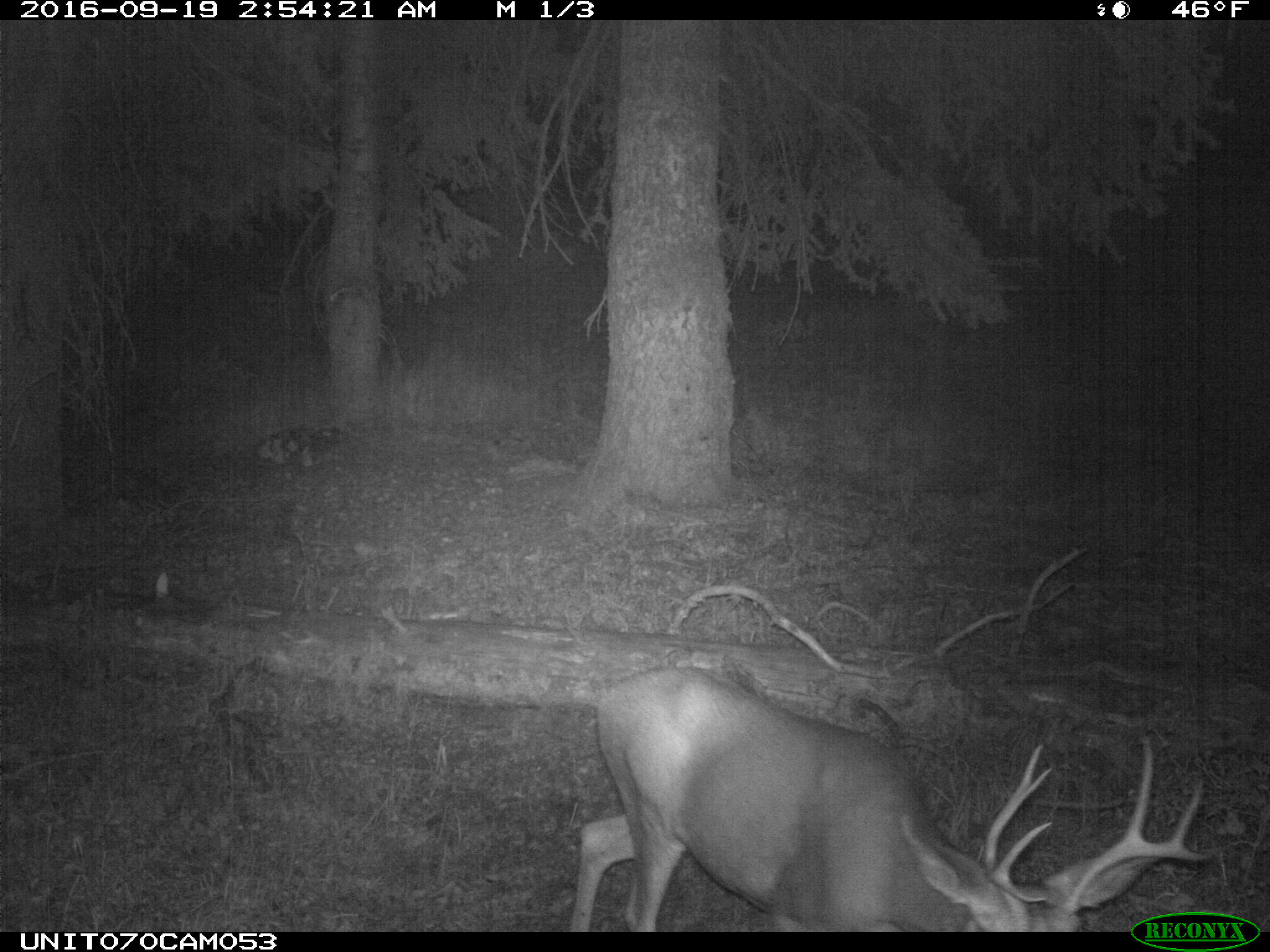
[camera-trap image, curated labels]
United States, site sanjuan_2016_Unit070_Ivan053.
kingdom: Animalia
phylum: Chordata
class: Mammalia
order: Artiodactyla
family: Cervidae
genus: Odocoileus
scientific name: Odocoileus hemionus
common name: mule deer